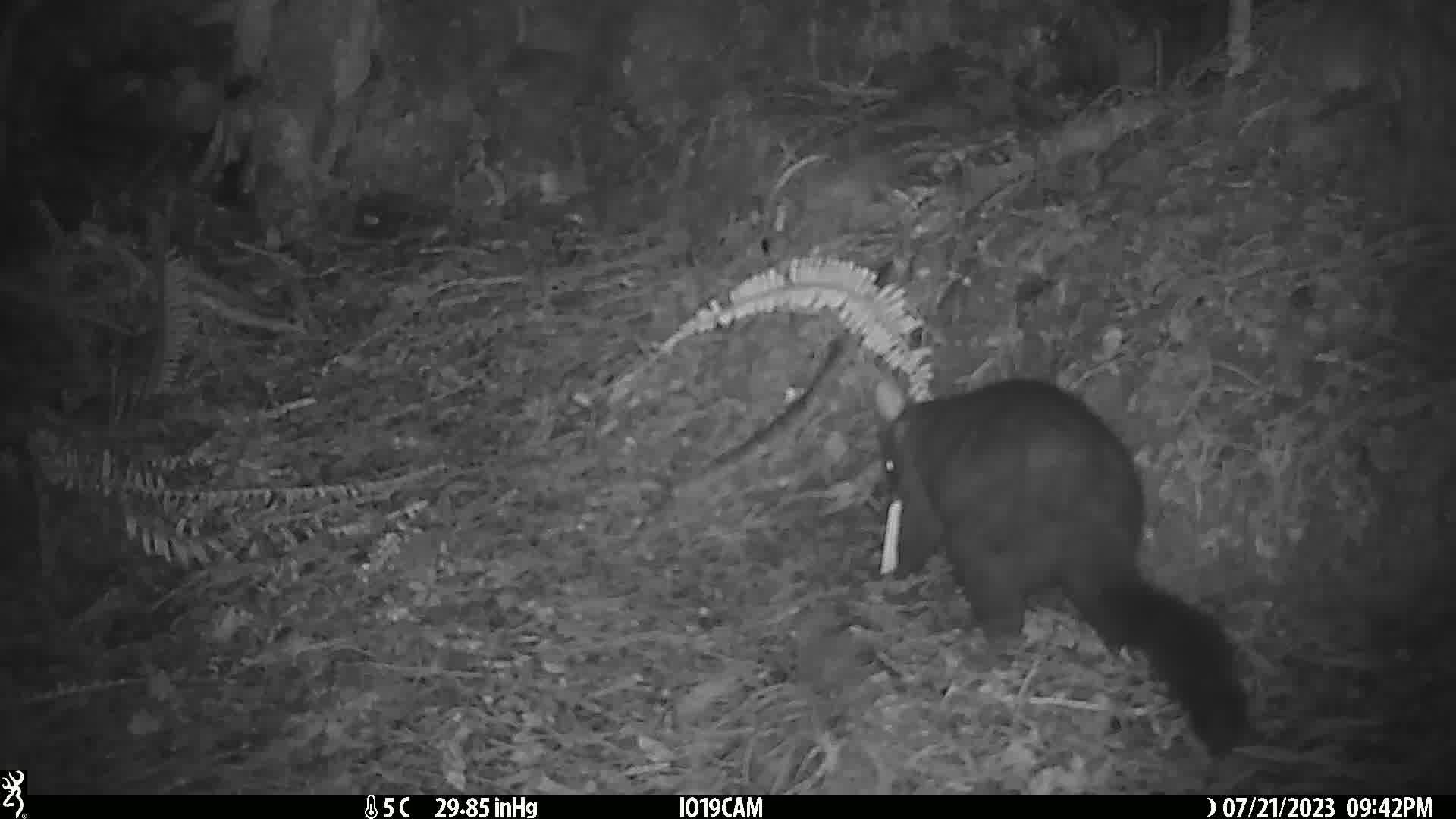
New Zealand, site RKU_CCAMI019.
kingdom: Animalia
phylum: Chordata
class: Mammalia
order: Diprotodontia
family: Phalangeridae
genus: Trichosurus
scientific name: Trichosurus vulpecula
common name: common brushtail possum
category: possum